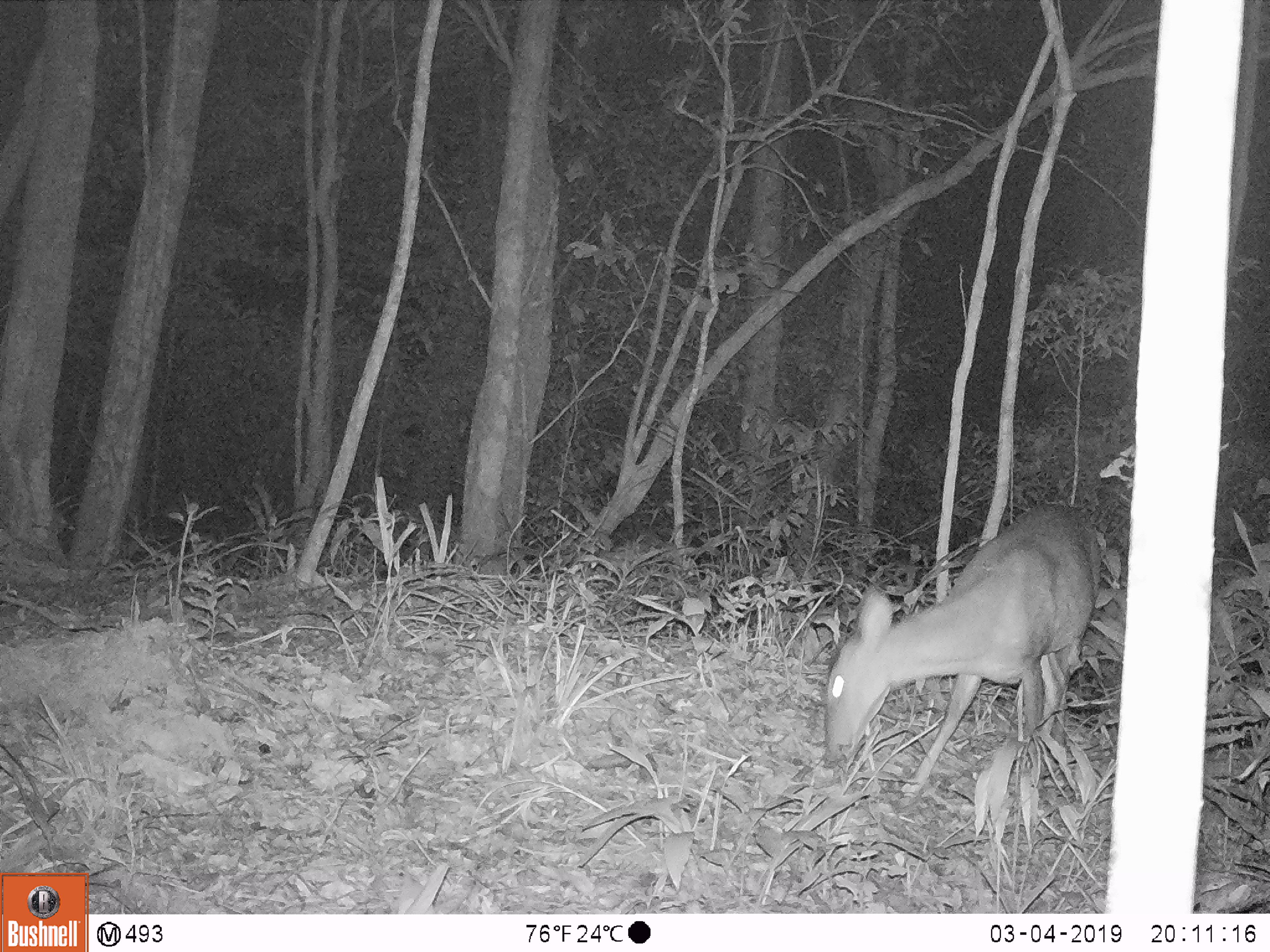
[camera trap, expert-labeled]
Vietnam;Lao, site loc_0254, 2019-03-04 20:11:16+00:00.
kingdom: Animalia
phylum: Chordata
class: Mammalia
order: Artiodactyla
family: Cervidae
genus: Muntiacus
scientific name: Muntiacus vuquangensis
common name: large-antlered muntjac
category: large antlered muntjac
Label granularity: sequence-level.